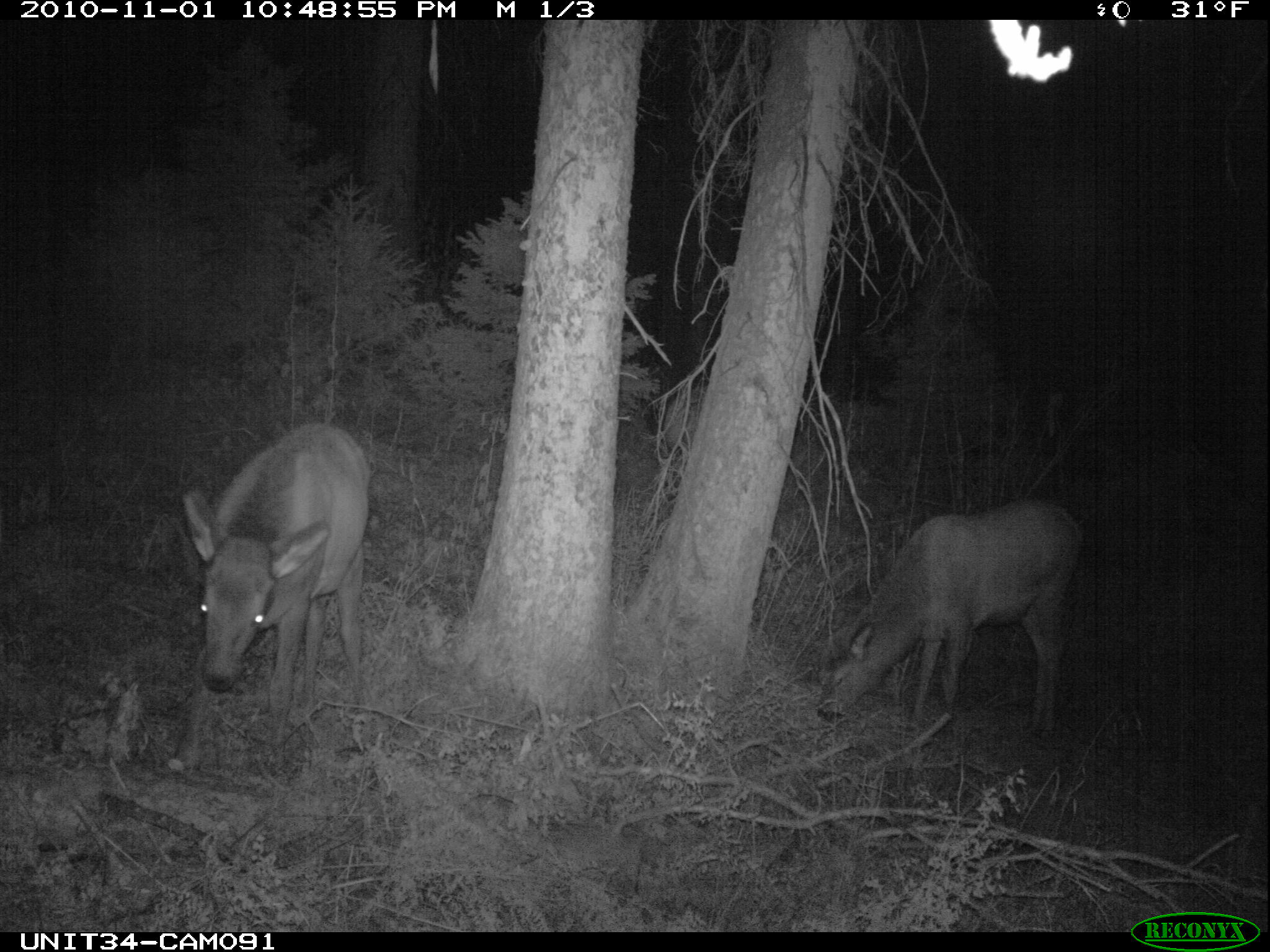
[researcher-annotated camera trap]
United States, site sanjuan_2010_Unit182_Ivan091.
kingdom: Animalia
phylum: Chordata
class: Mammalia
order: Artiodactyla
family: Cervidae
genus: Cervus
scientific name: Cervus elaphus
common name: red deer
Cervus elaphus (red deer).